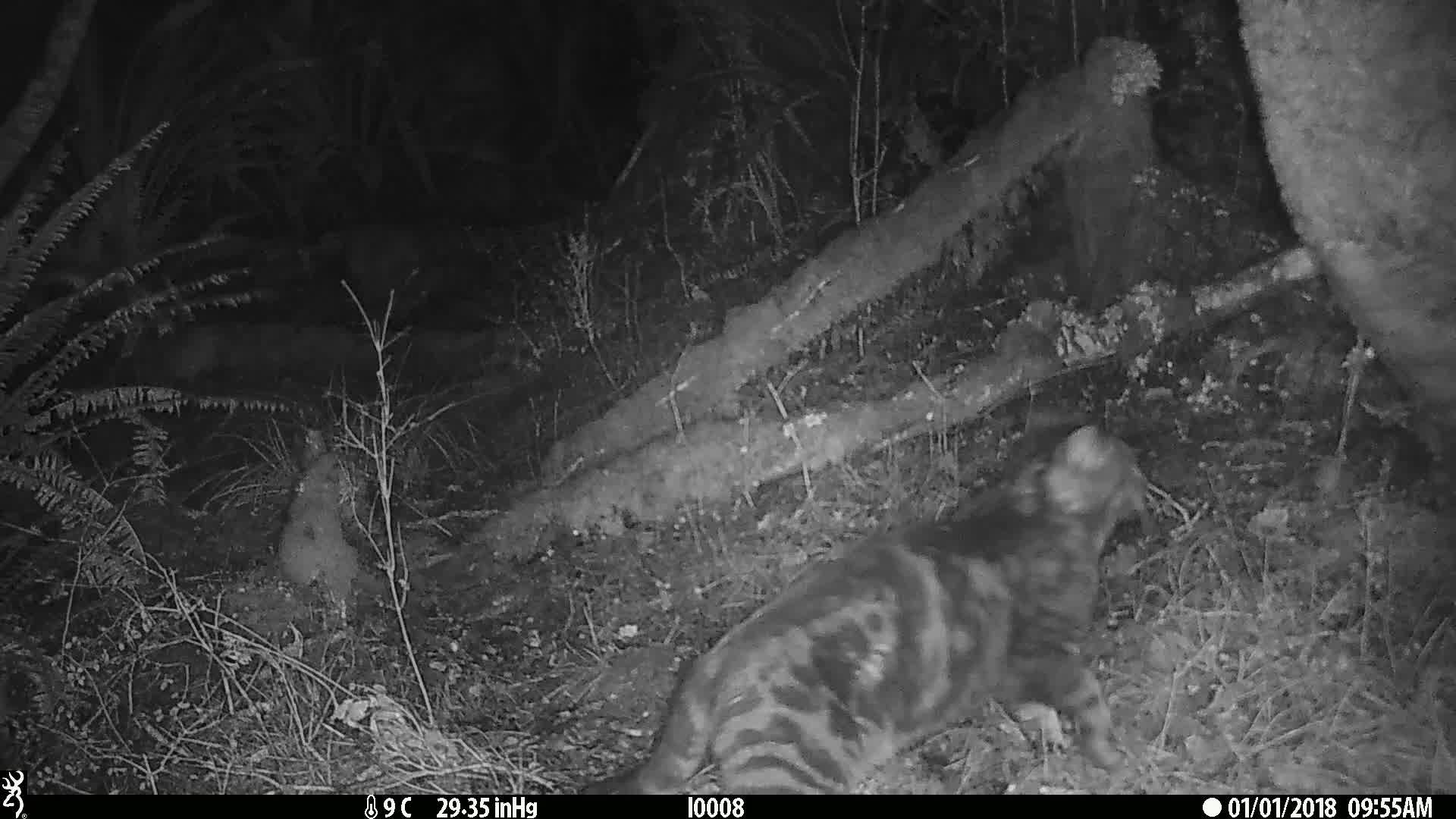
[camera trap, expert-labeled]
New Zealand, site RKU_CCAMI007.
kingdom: Animalia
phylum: Chordata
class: Mammalia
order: Carnivora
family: Felidae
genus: Felis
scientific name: Felis catus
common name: domestic cat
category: cat